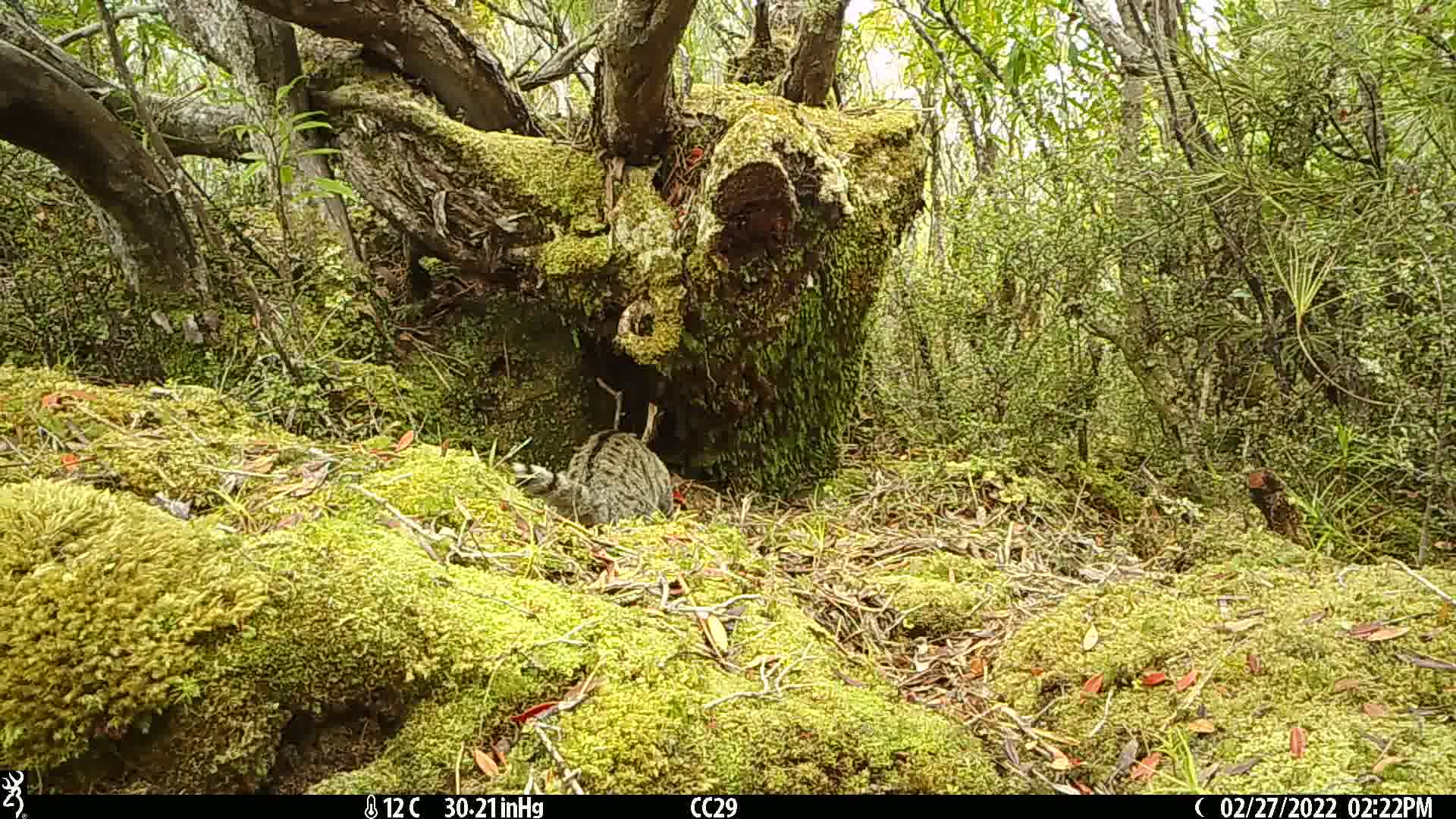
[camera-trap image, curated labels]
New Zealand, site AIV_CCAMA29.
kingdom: Animalia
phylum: Chordata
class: Mammalia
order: Carnivora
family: Felidae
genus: Felis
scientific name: Felis catus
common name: domestic cat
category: cat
Cat (domestic cat) (Felis catus).